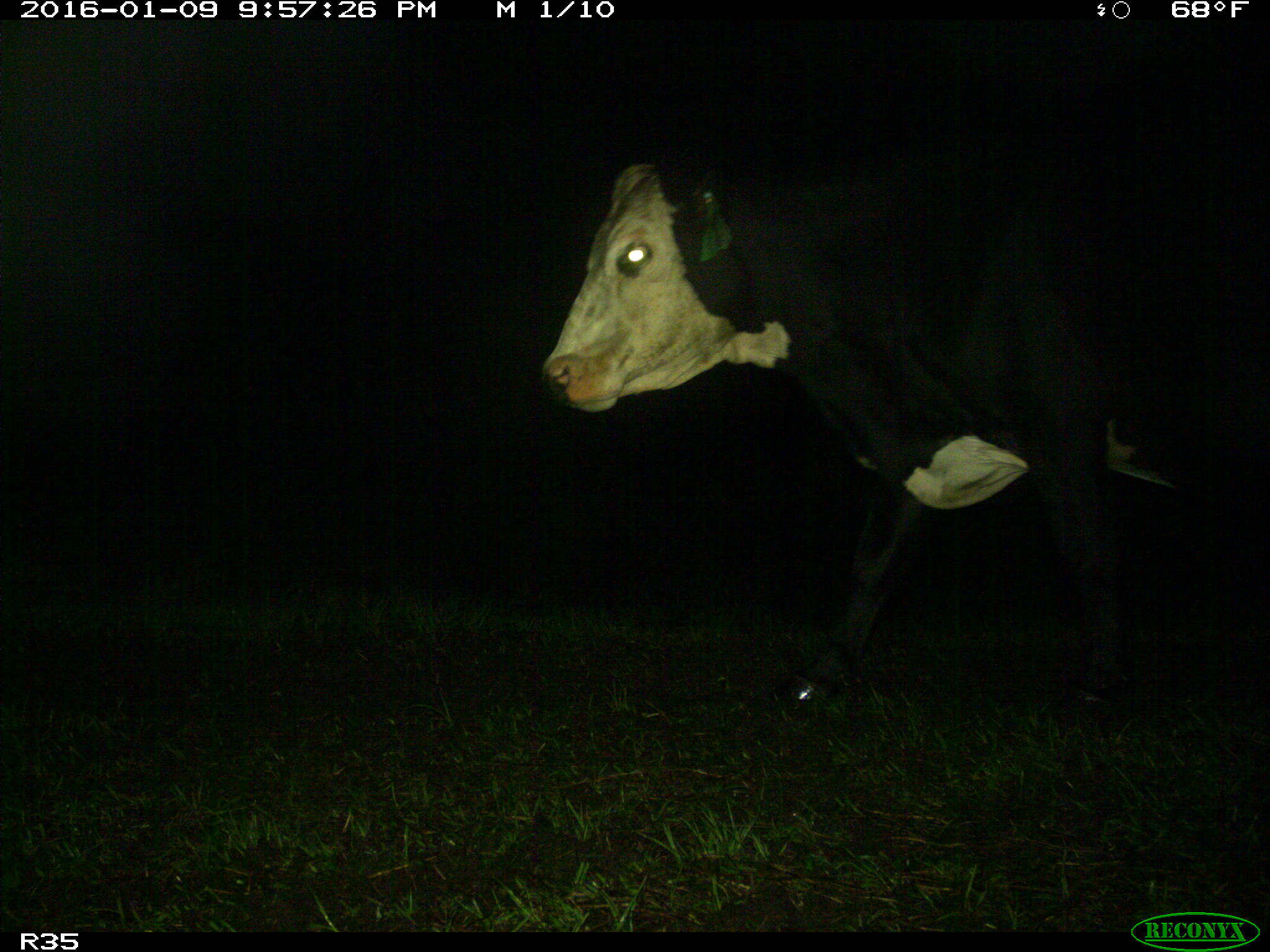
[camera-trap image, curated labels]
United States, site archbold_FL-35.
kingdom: Animalia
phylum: Chordata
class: Mammalia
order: Artiodactyla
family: Bovidae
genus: Bos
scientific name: Bos taurus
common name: domestic cow